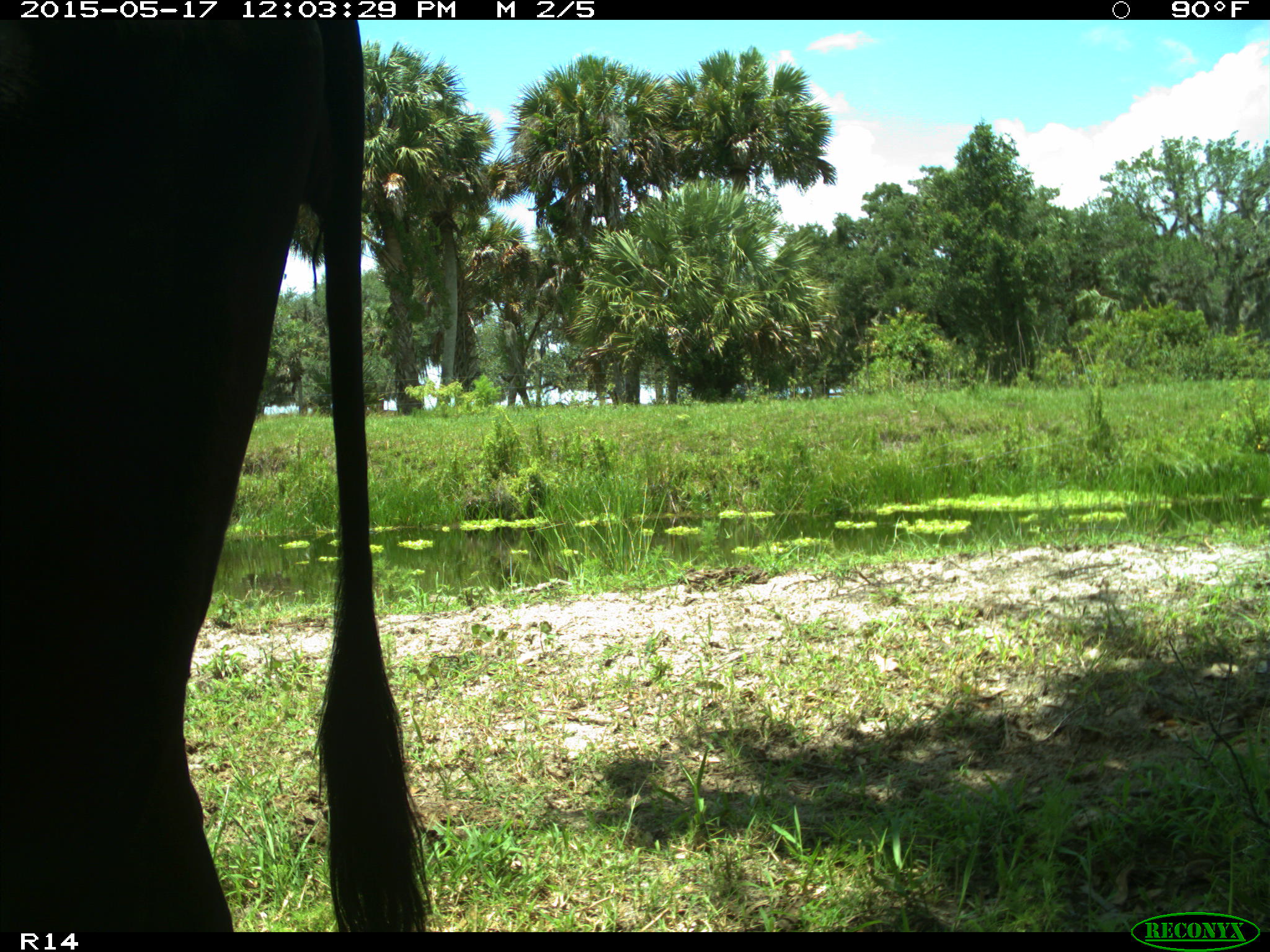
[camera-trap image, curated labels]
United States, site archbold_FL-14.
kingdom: Animalia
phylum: Chordata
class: Mammalia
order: Artiodactyla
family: Bovidae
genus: Bos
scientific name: Bos taurus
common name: domestic cow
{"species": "Bos taurus (domestic cow)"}